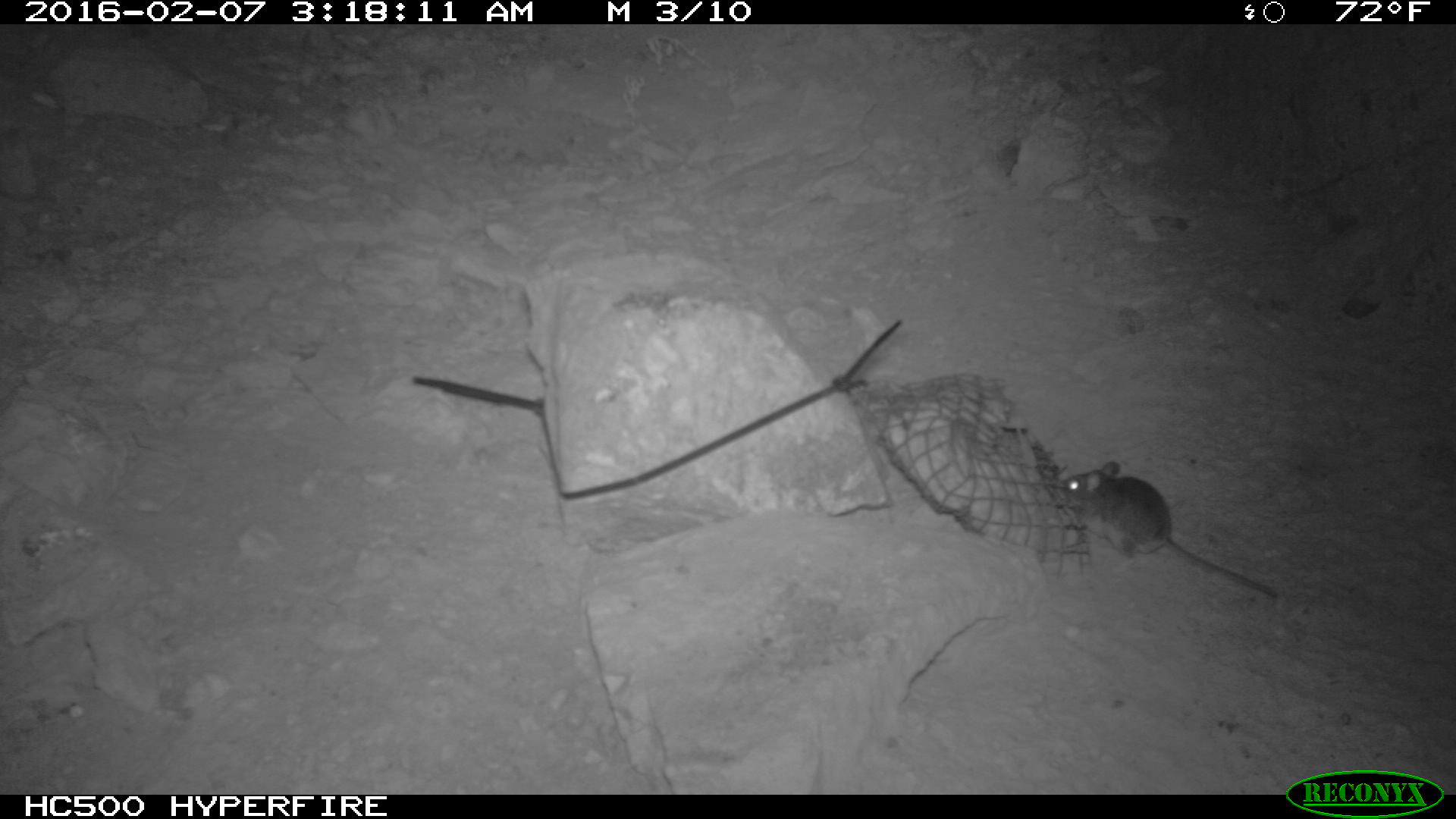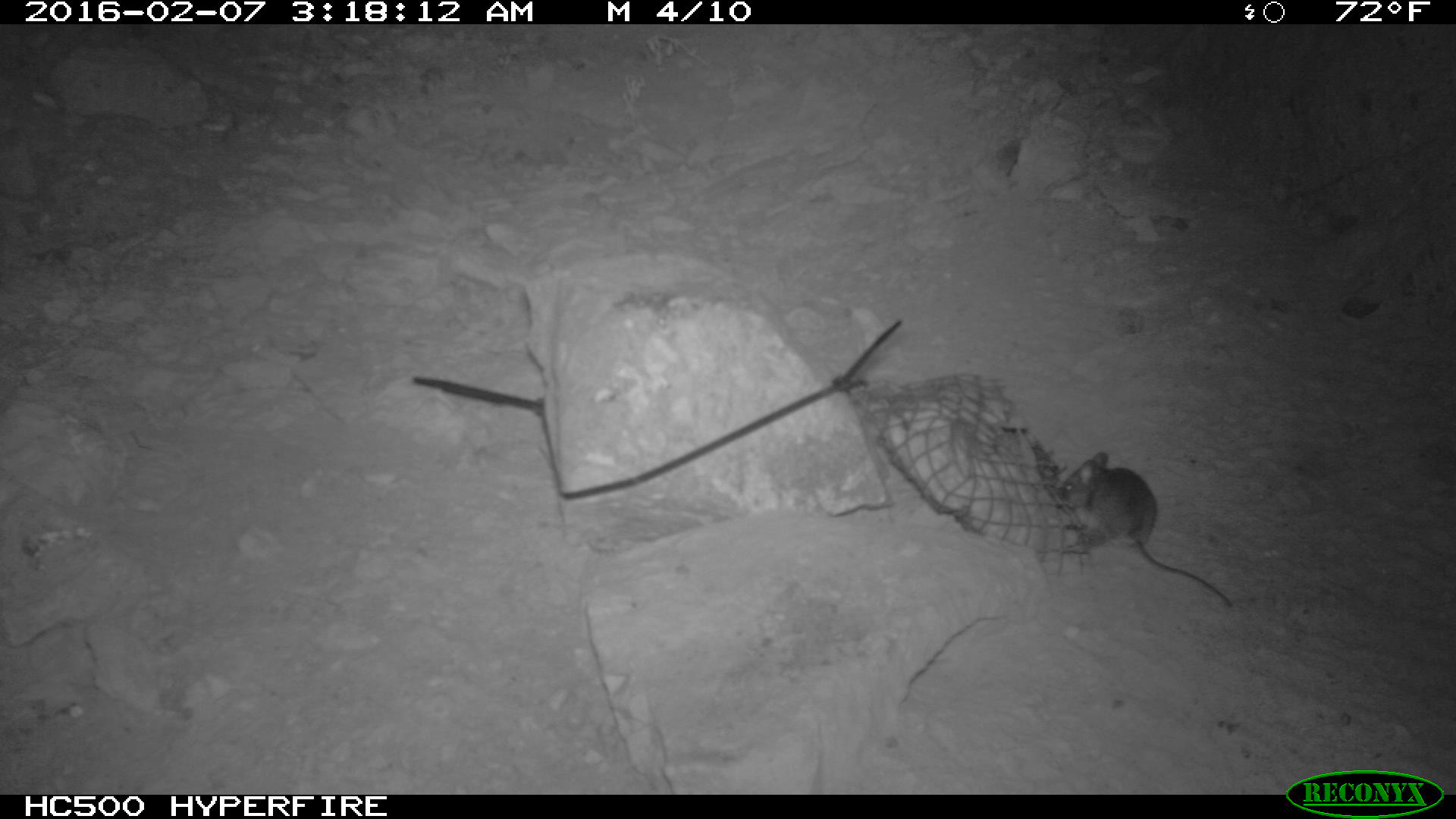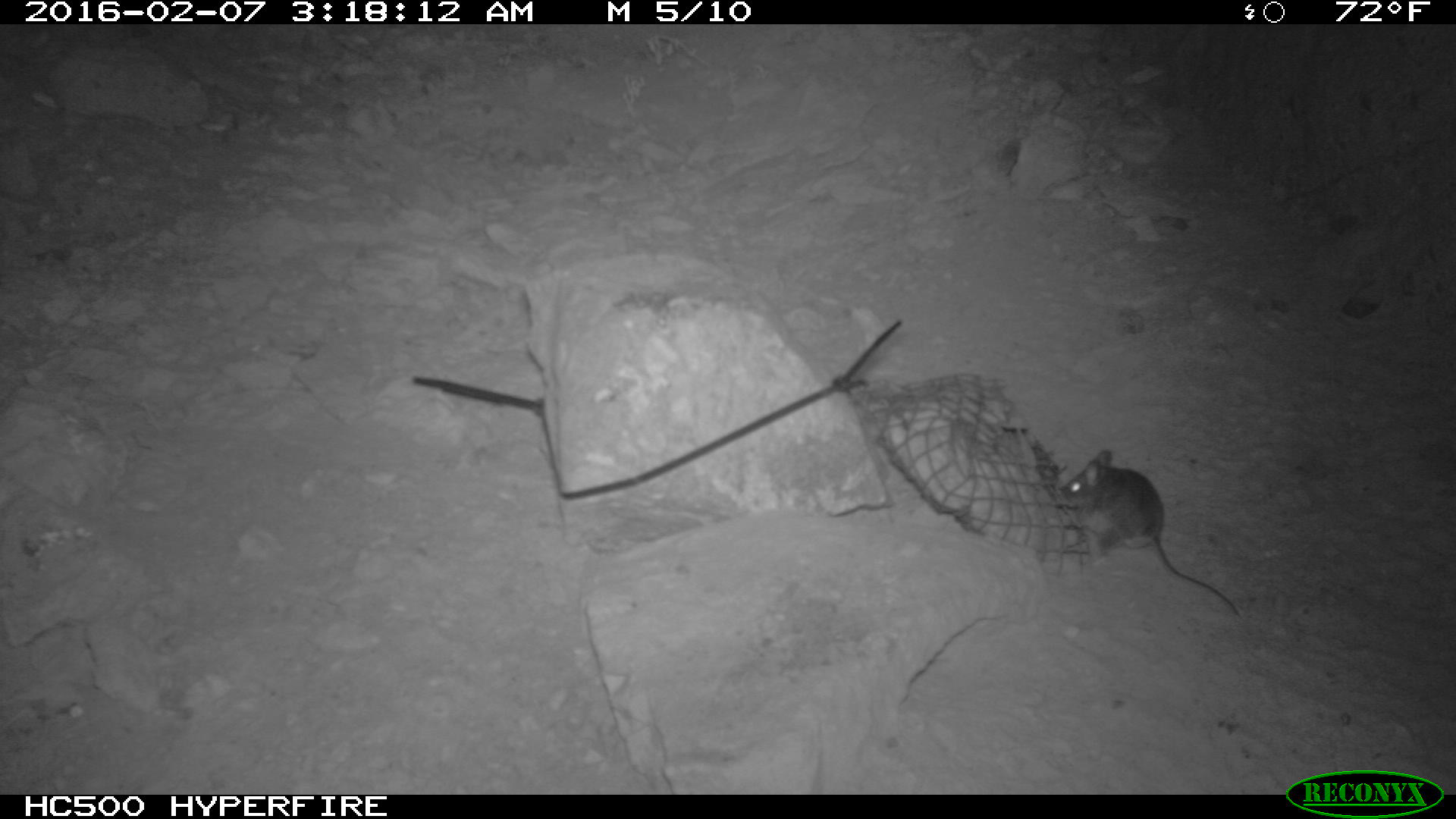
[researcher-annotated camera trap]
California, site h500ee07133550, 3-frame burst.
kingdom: Animalia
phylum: Chordata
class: Mammalia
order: Rodentia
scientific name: Rodentia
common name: rodent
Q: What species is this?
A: Rodent (Rodentia).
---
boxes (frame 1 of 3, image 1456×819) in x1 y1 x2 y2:
rodent: 1061 461 1278 599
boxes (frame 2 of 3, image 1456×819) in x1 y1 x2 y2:
rodent: 1056 450 1231 607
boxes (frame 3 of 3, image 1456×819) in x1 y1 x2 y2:
rodent: 1060 449 1240 618